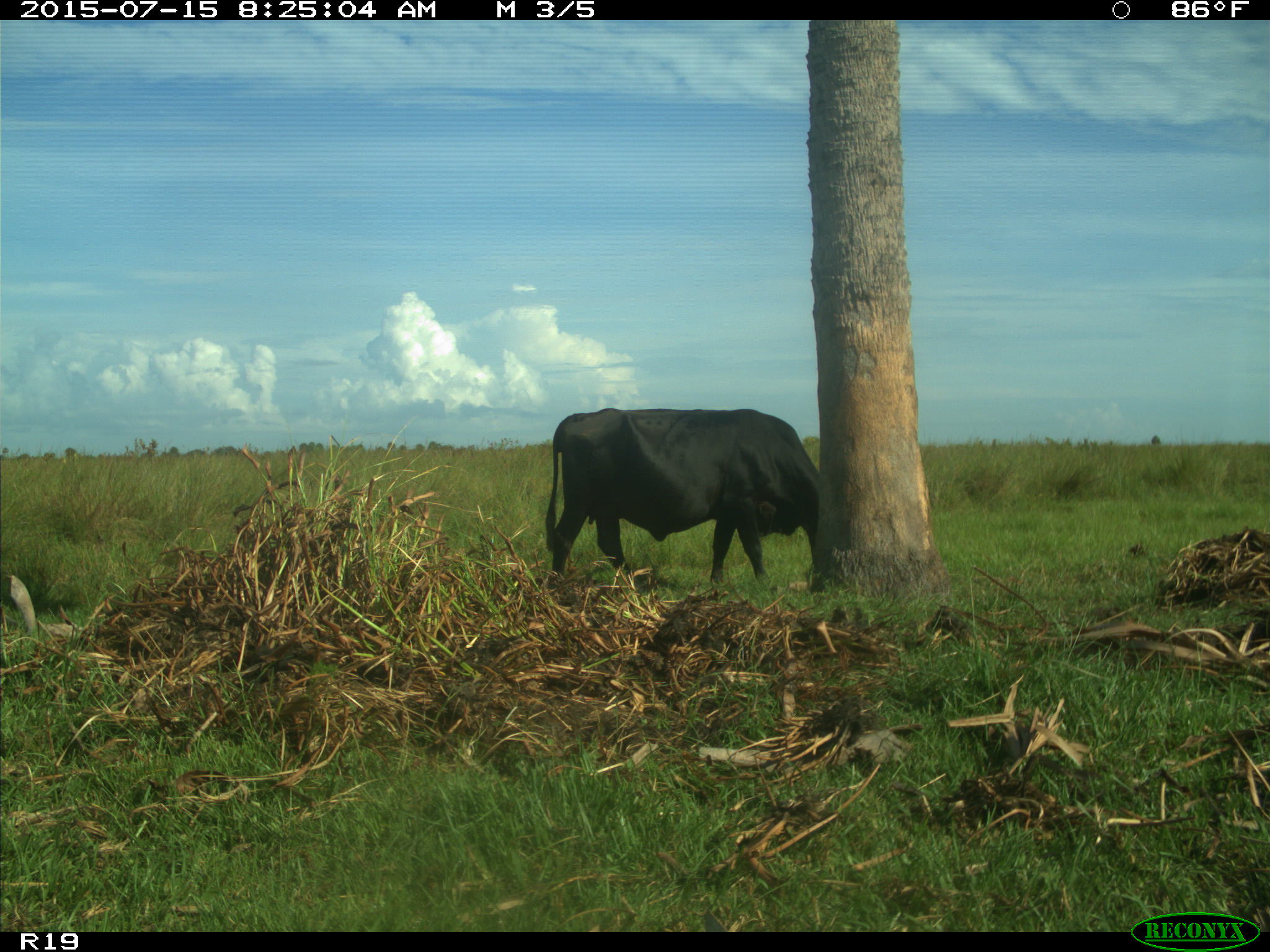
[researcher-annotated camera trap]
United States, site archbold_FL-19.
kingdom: Animalia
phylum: Chordata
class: Mammalia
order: Artiodactyla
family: Bovidae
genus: Bos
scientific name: Bos taurus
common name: domestic cow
Bos taurus (domestic cow).